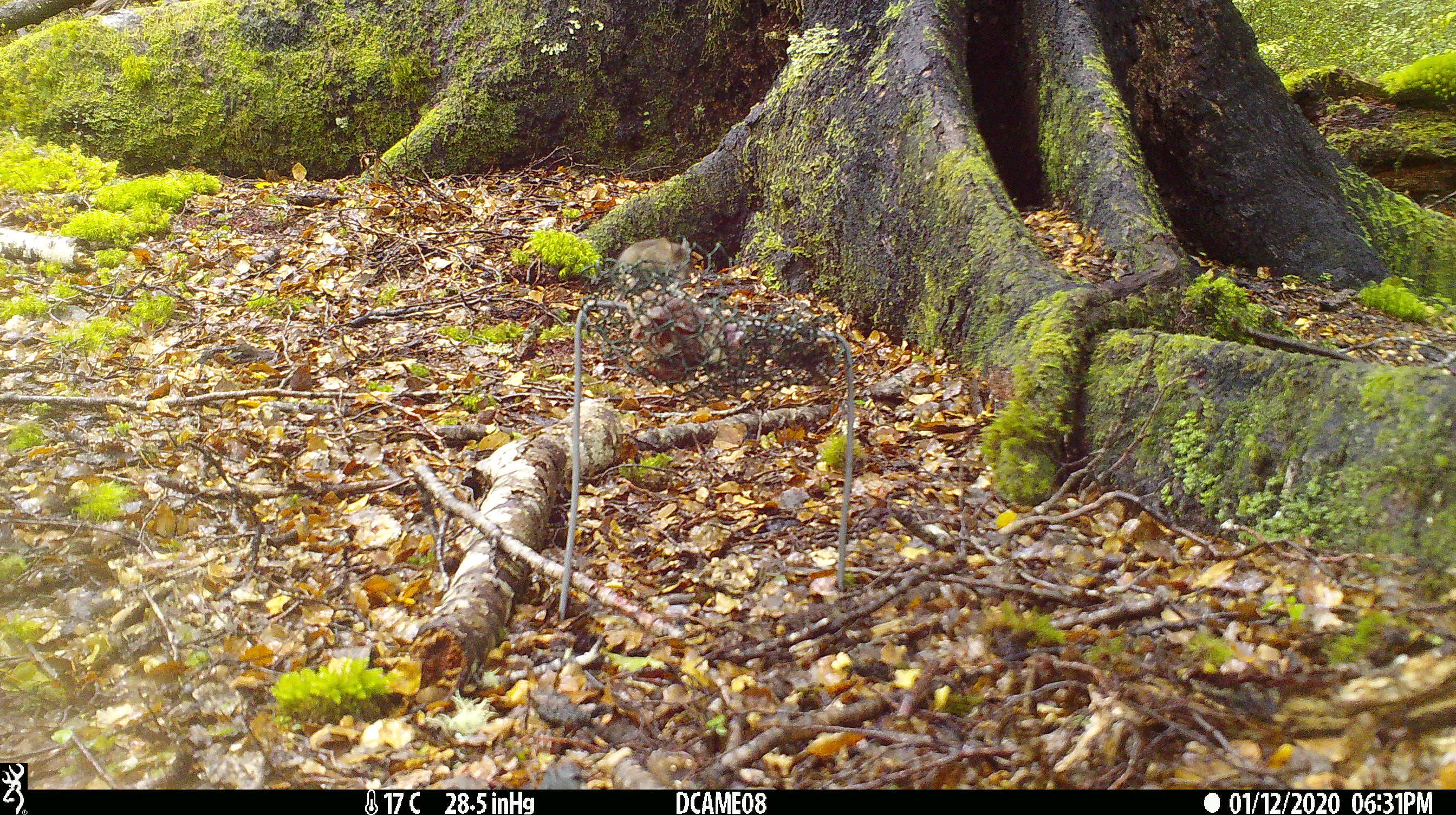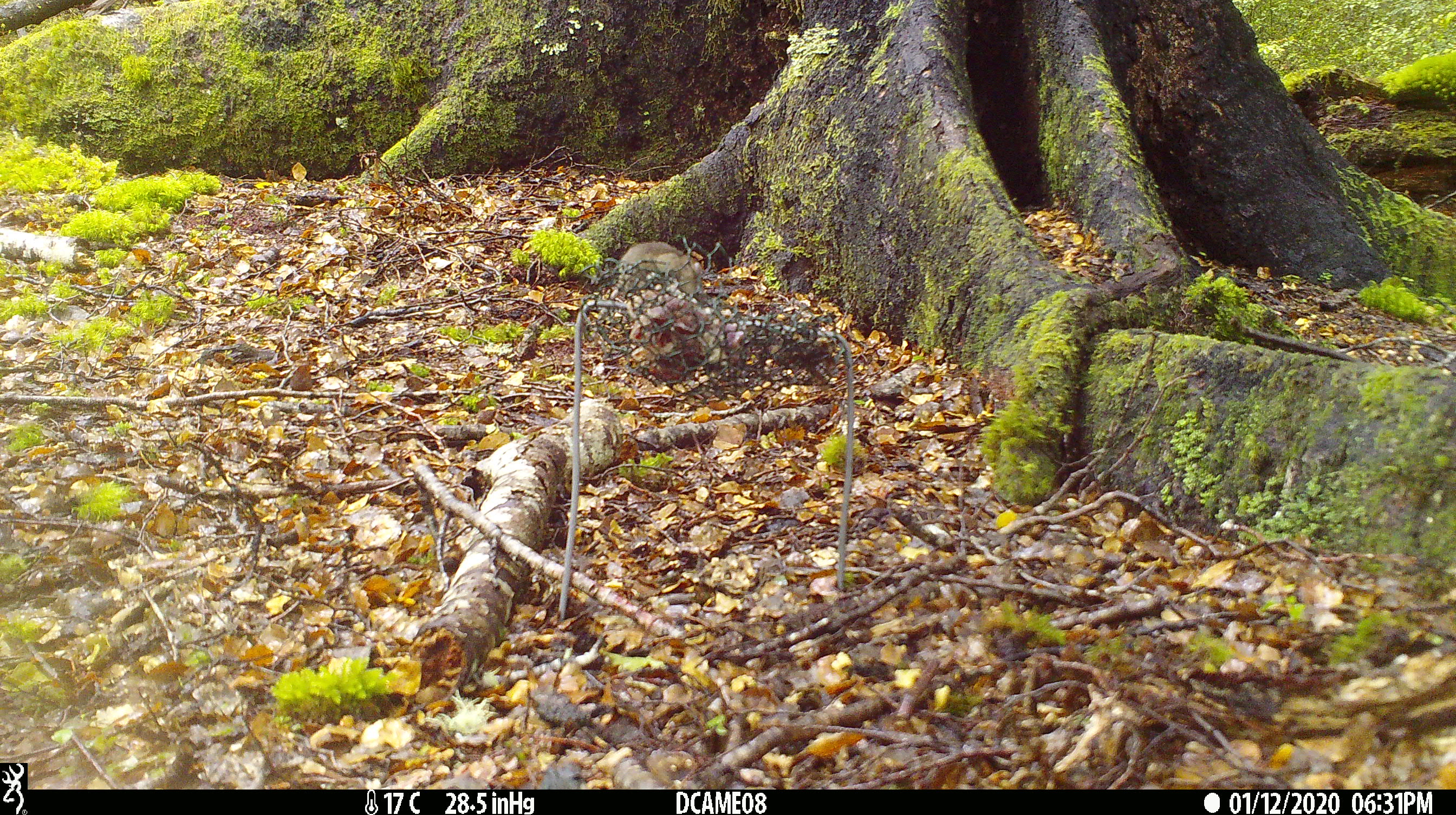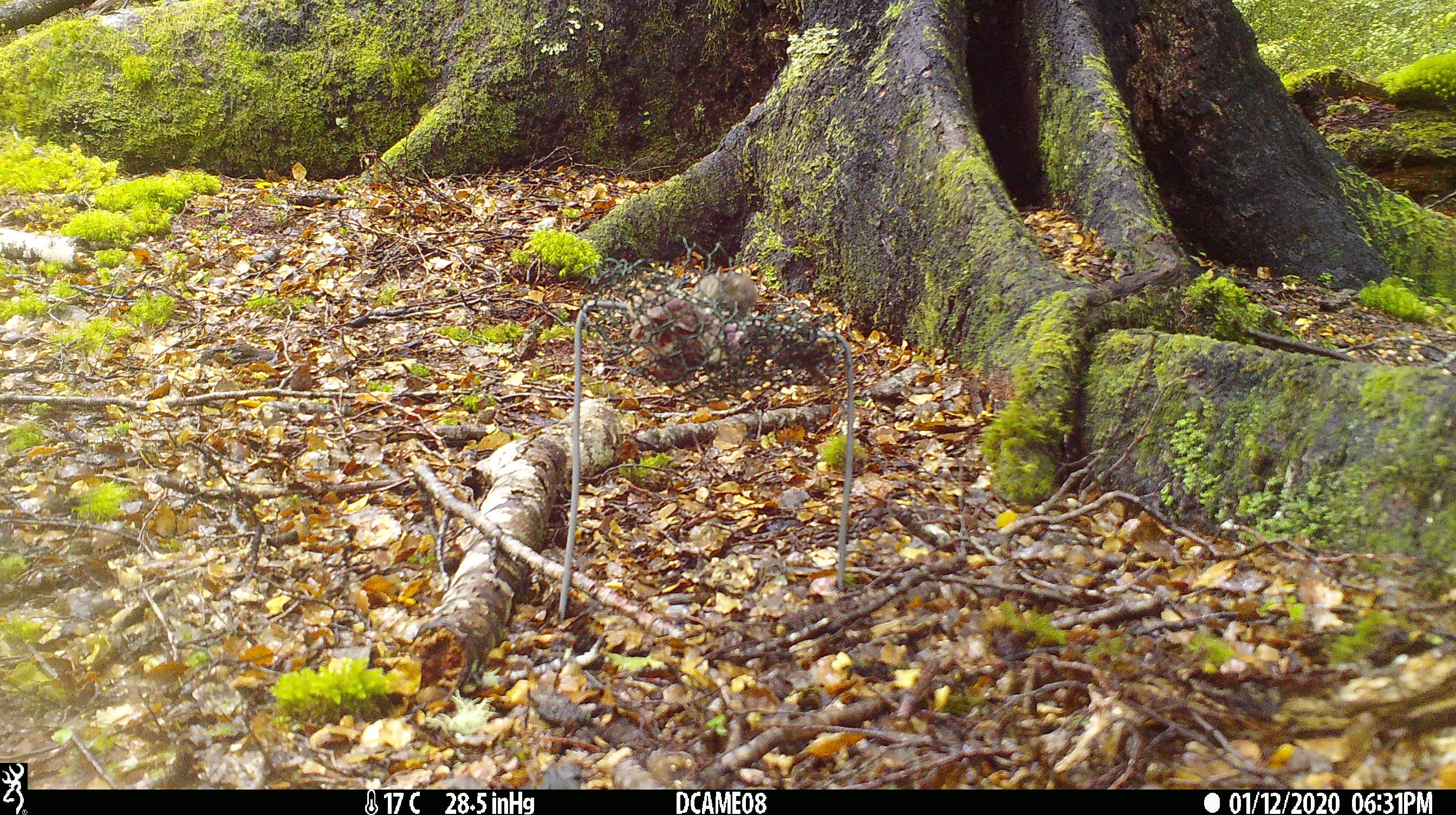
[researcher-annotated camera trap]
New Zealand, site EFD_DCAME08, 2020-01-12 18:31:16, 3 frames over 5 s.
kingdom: Animalia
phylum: Chordata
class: Mammalia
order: Rodentia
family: Muridae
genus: Mus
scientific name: Mus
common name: mouse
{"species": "mouse (Mus)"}